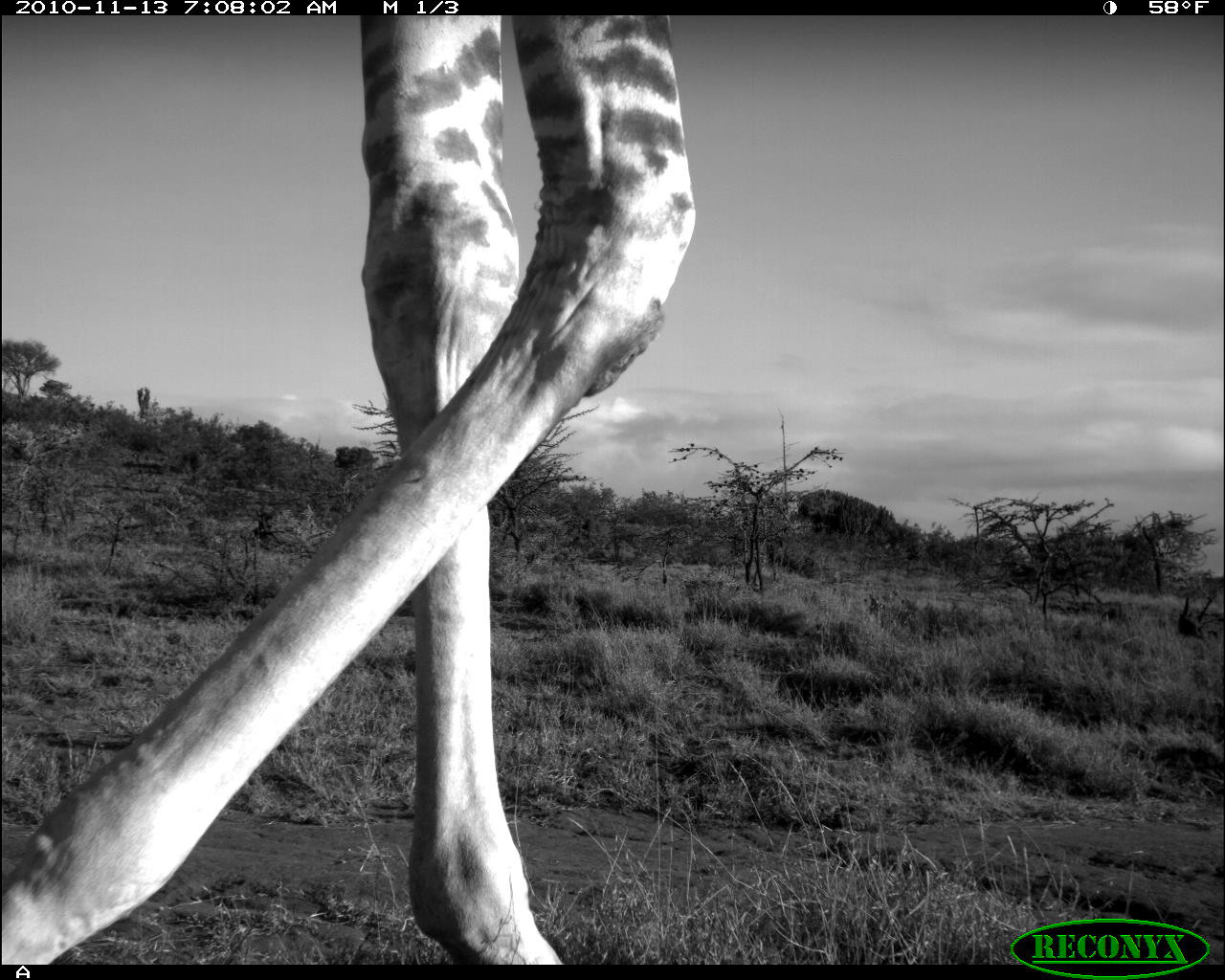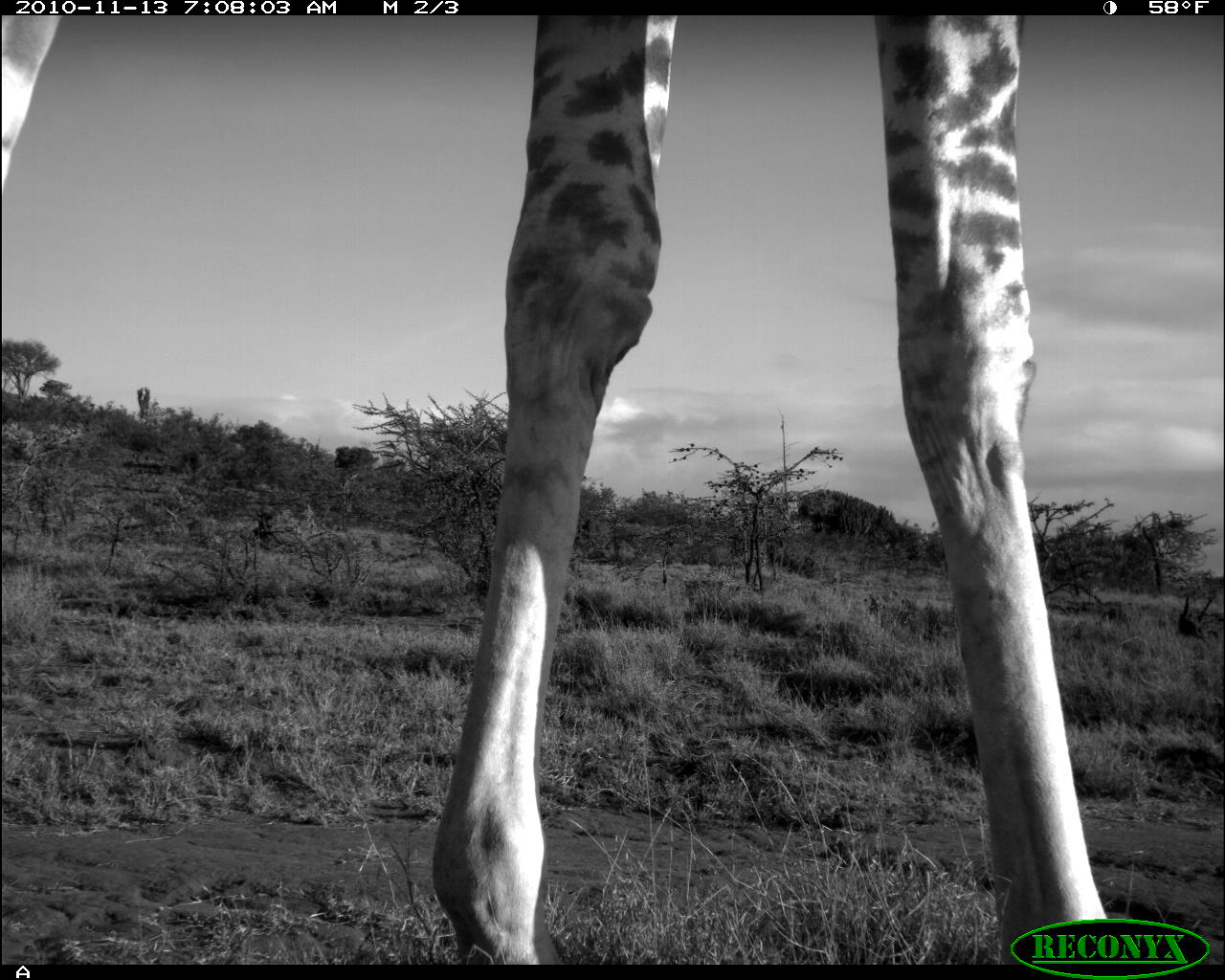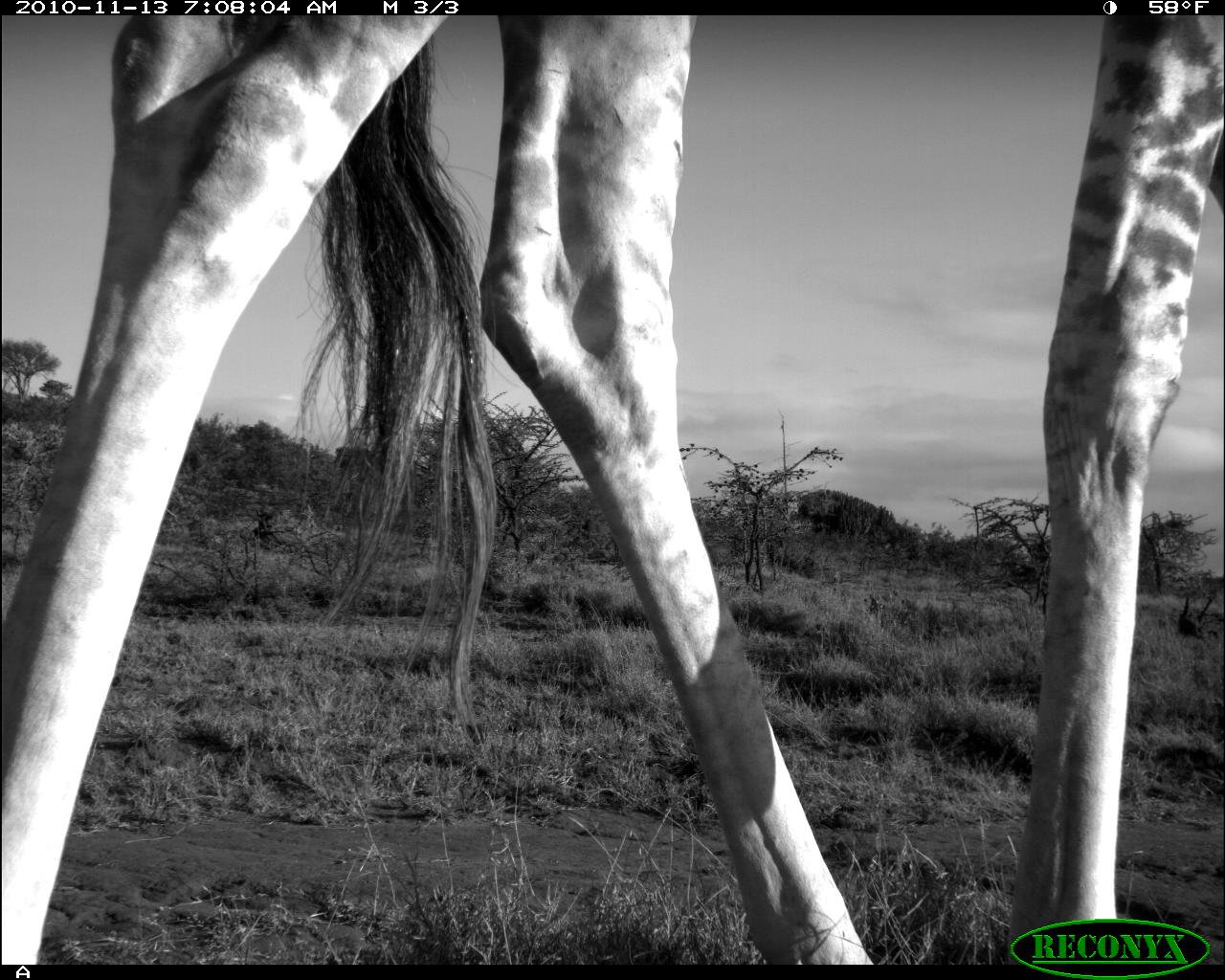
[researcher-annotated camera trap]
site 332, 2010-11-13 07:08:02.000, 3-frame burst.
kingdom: Animalia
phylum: Chordata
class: Mammalia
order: Artiodactyla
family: Giraffidae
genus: Giraffa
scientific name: Giraffa camelopardalis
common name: giraffe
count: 1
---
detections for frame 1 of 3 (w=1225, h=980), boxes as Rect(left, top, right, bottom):
giraffa camelopardalis: Rect(0, 16, 699, 964)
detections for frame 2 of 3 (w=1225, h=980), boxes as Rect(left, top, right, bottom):
giraffa camelopardalis: Rect(1, 16, 1104, 960)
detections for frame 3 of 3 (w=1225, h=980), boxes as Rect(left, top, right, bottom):
giraffa camelopardalis: Rect(1, 14, 1225, 965)